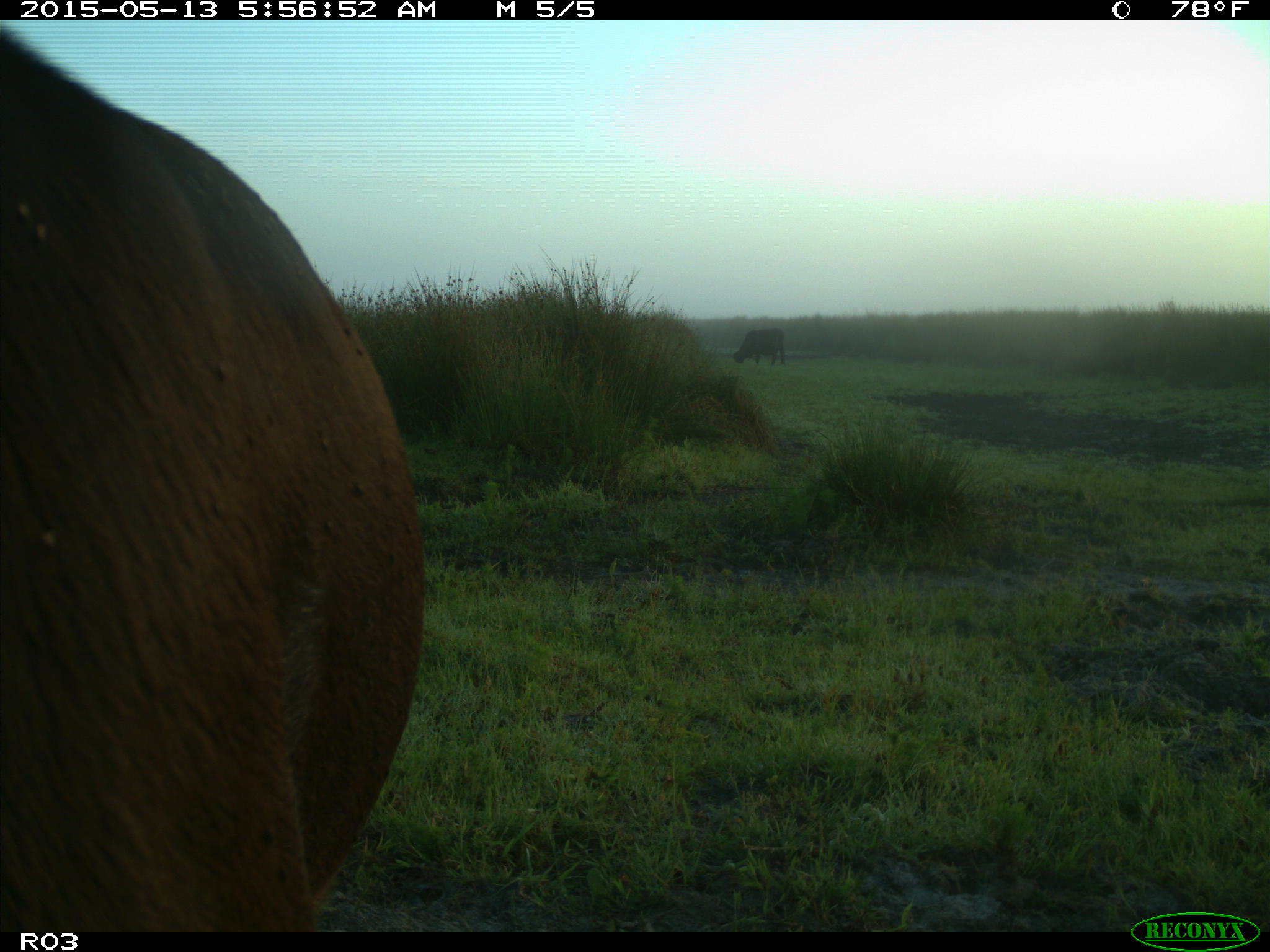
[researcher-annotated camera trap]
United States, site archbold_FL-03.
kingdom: Animalia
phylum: Chordata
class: Mammalia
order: Artiodactyla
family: Bovidae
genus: Bos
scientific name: Bos taurus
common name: domestic cow